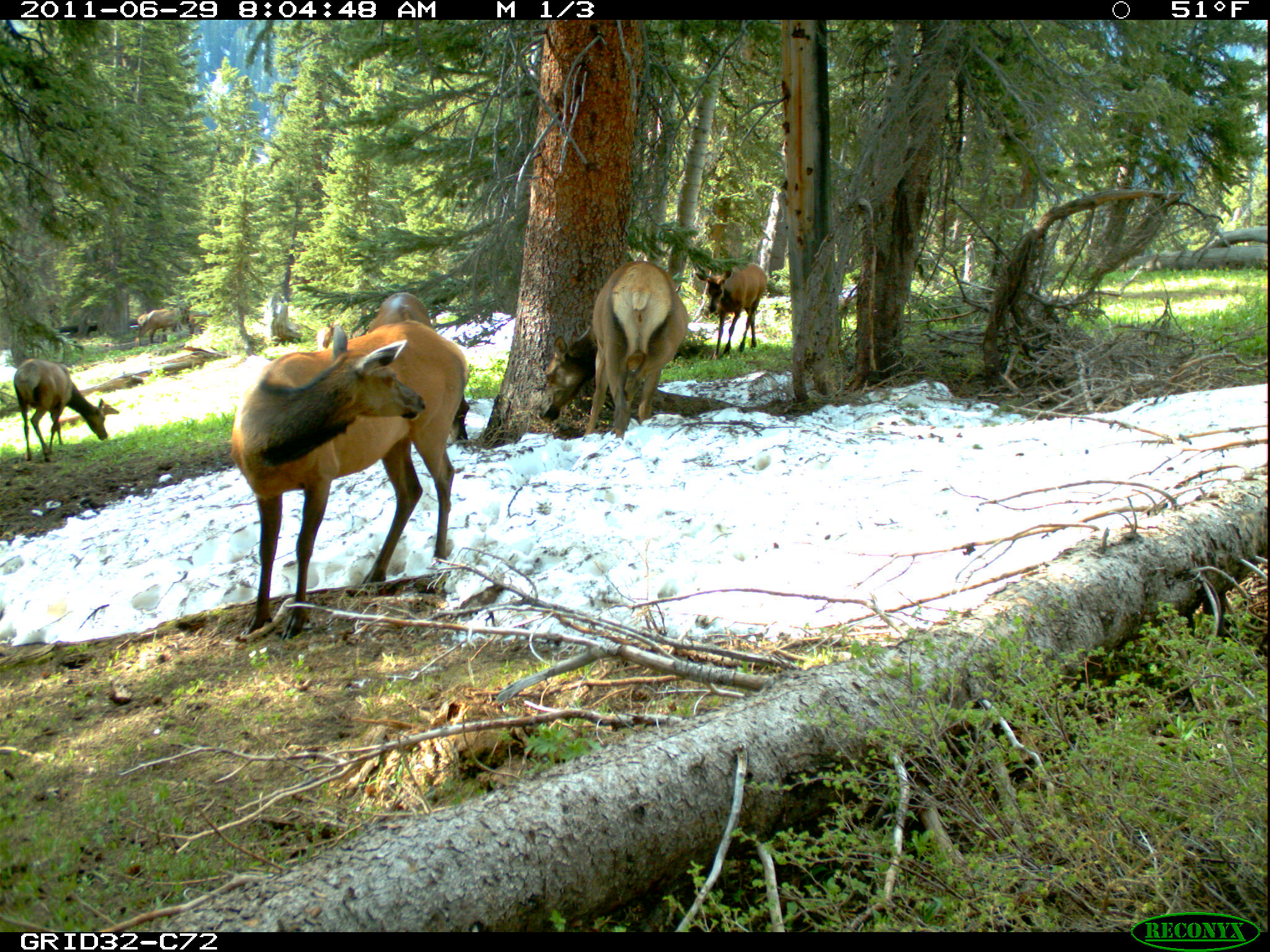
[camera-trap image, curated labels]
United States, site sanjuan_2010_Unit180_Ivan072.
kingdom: Animalia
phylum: Chordata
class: Mammalia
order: Artiodactyla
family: Cervidae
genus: Cervus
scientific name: Cervus elaphus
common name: red deer